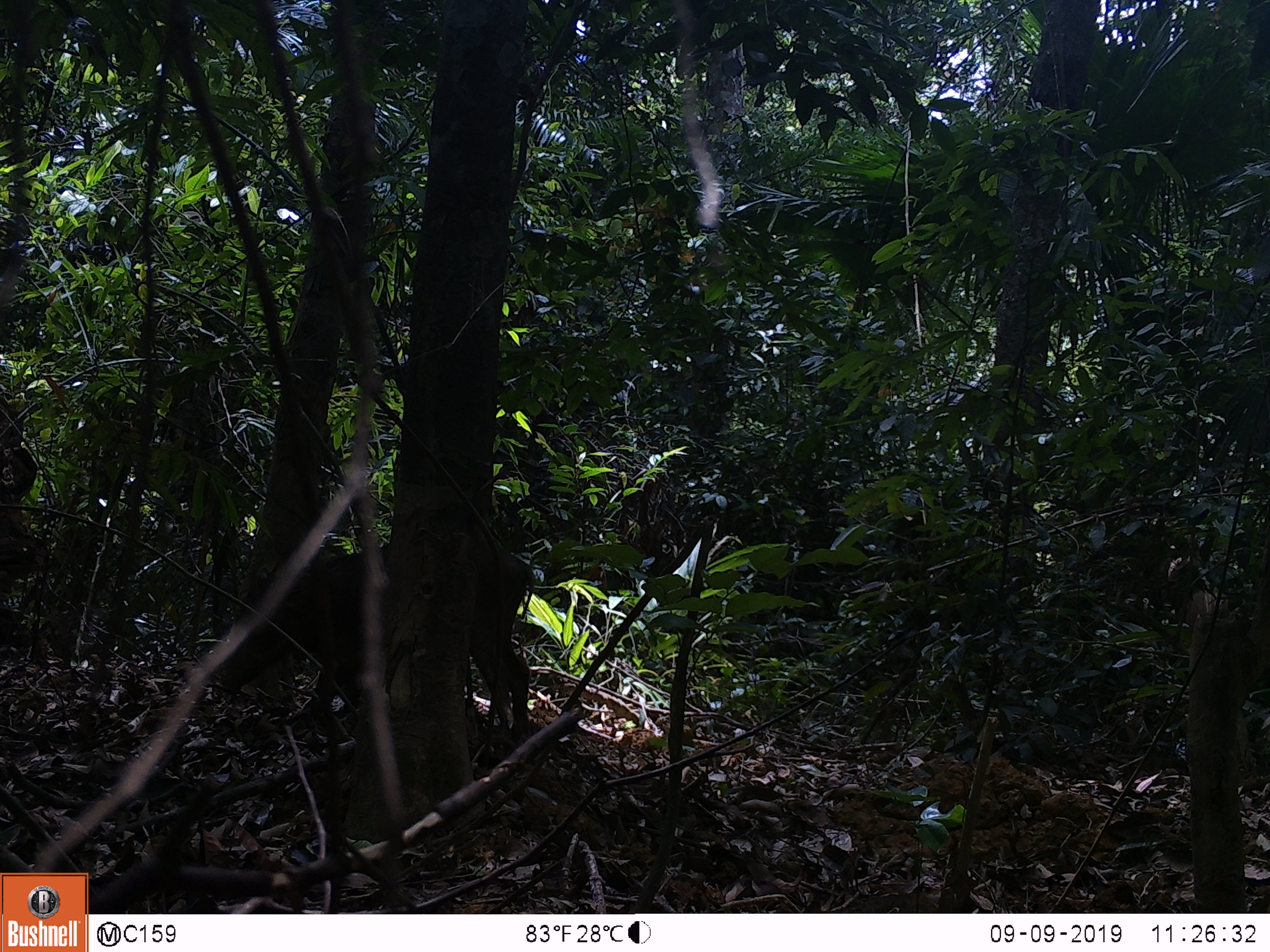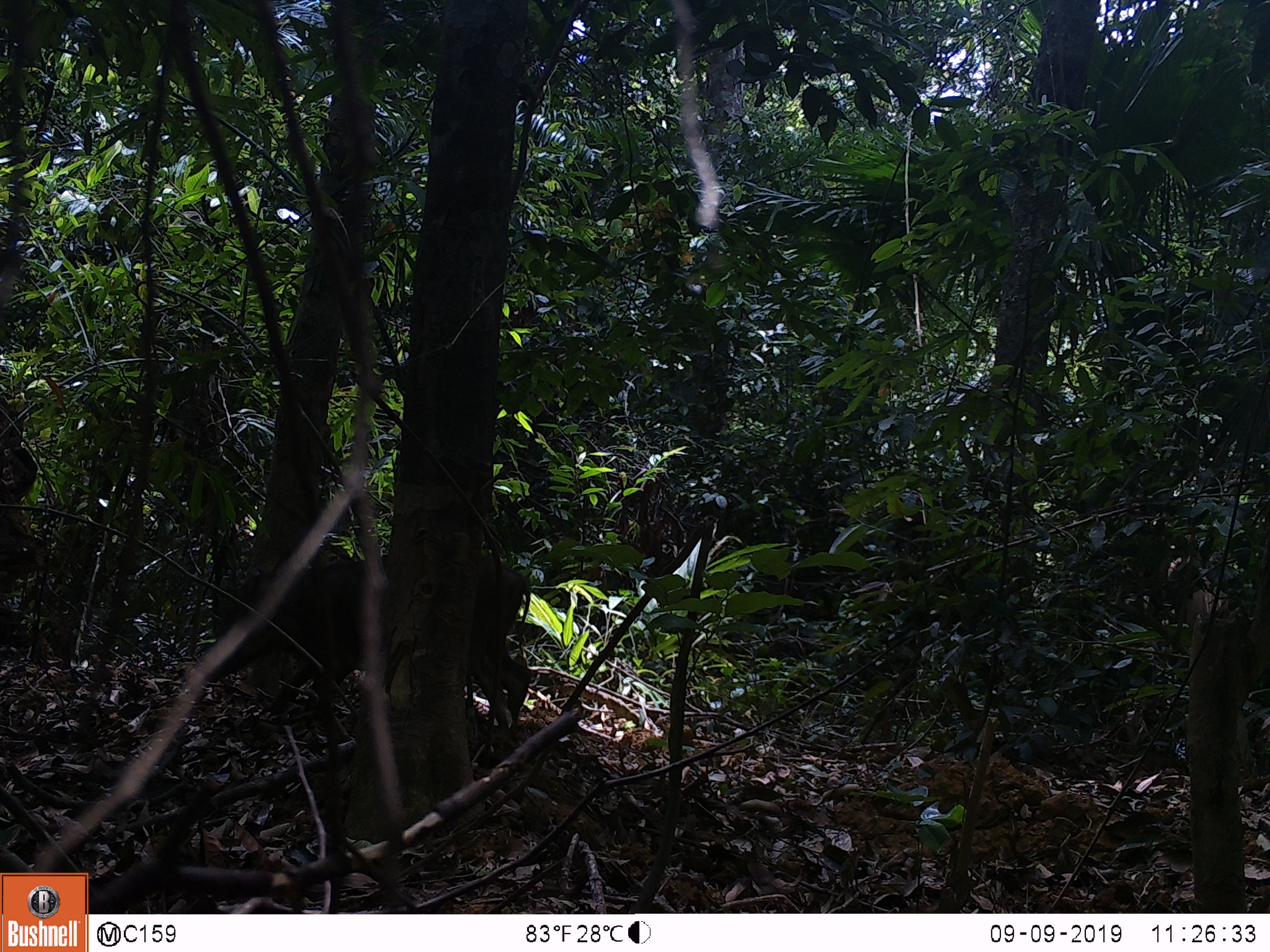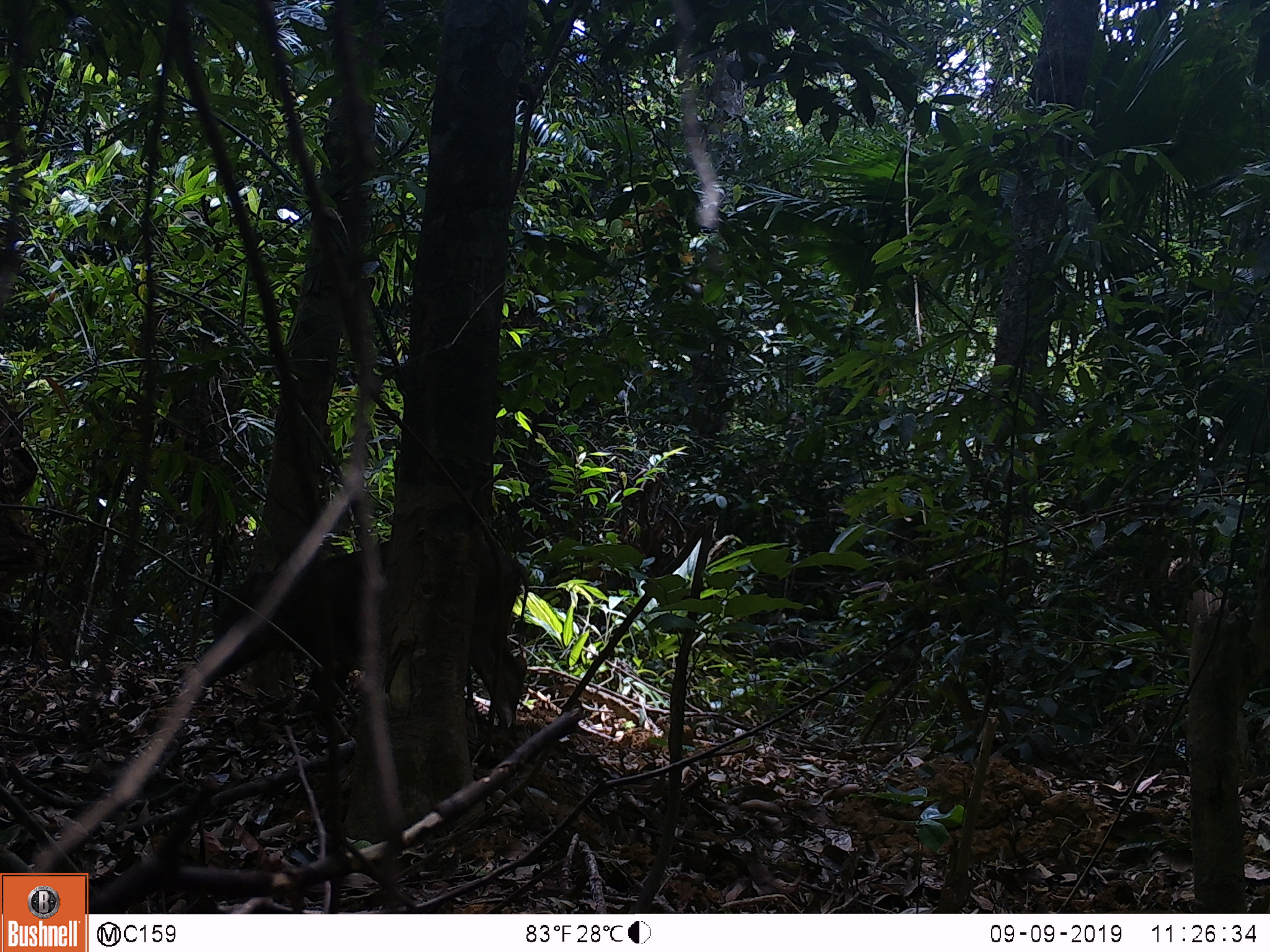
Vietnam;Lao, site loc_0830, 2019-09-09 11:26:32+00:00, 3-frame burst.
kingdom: Animalia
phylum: Chordata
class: Mammalia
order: Artiodactyla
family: Suidae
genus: Sus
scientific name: Sus scrofa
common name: eurasian wild pig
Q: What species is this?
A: Eurasian wild pig (Sus scrofa).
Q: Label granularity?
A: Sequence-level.